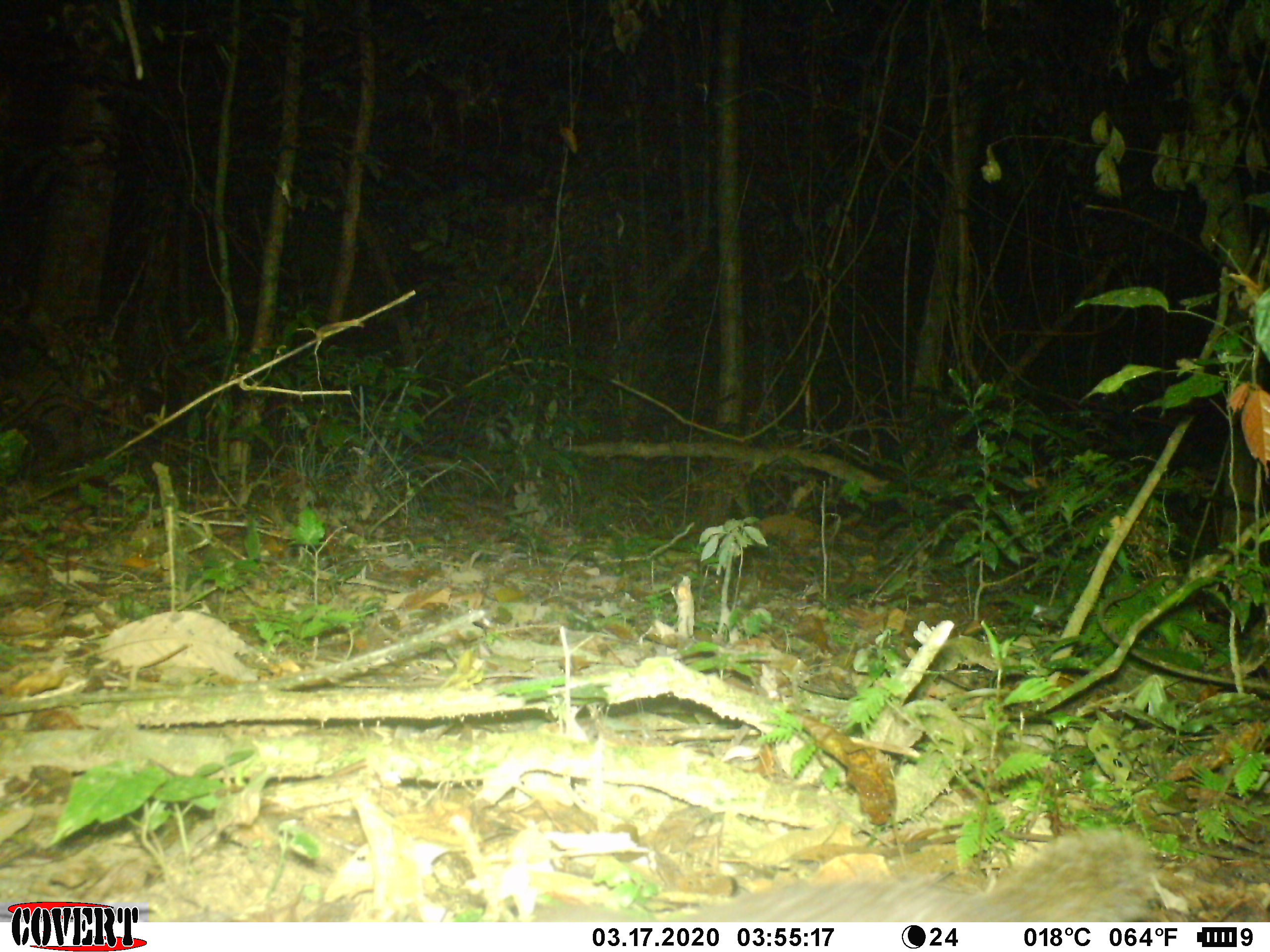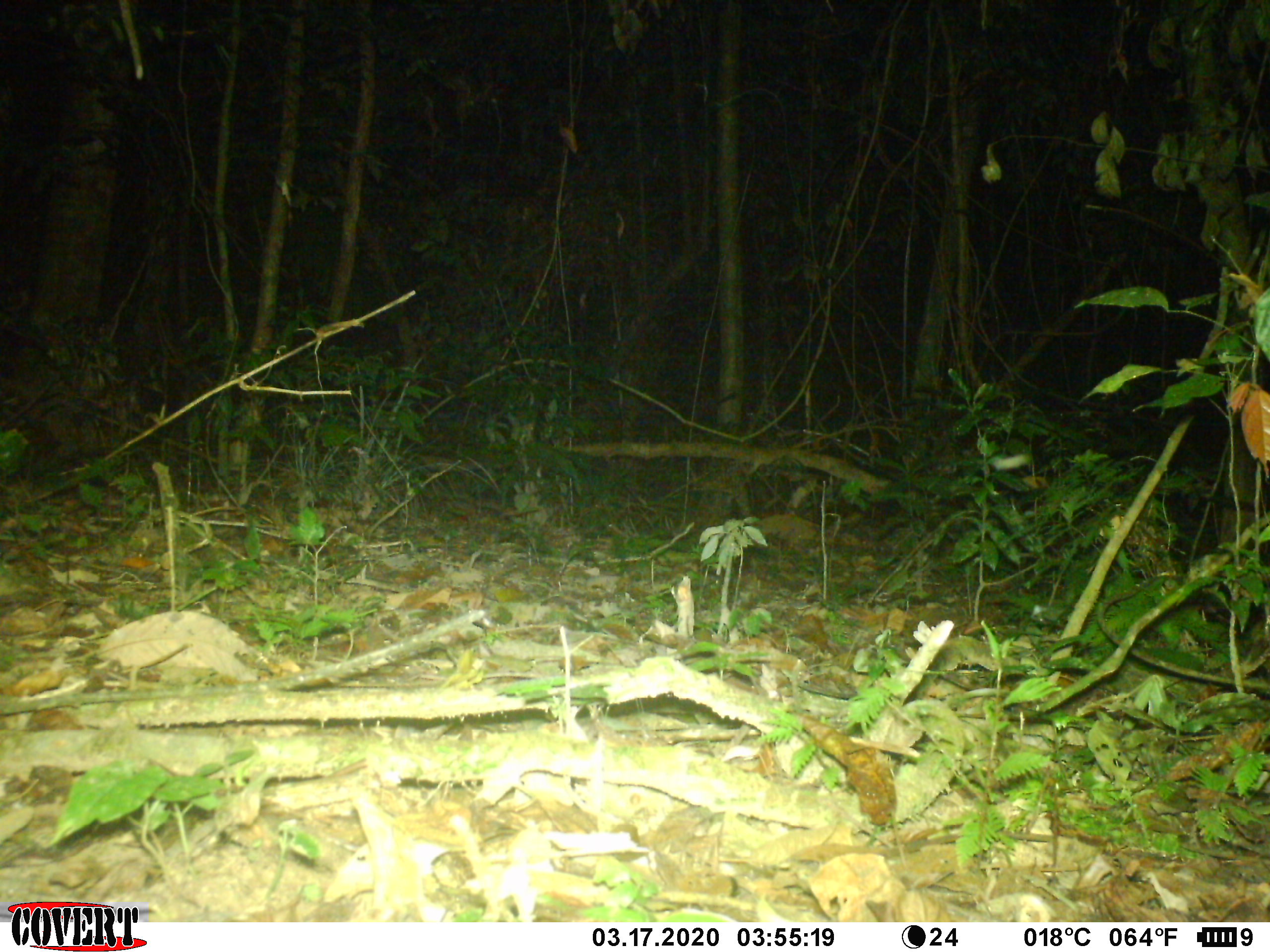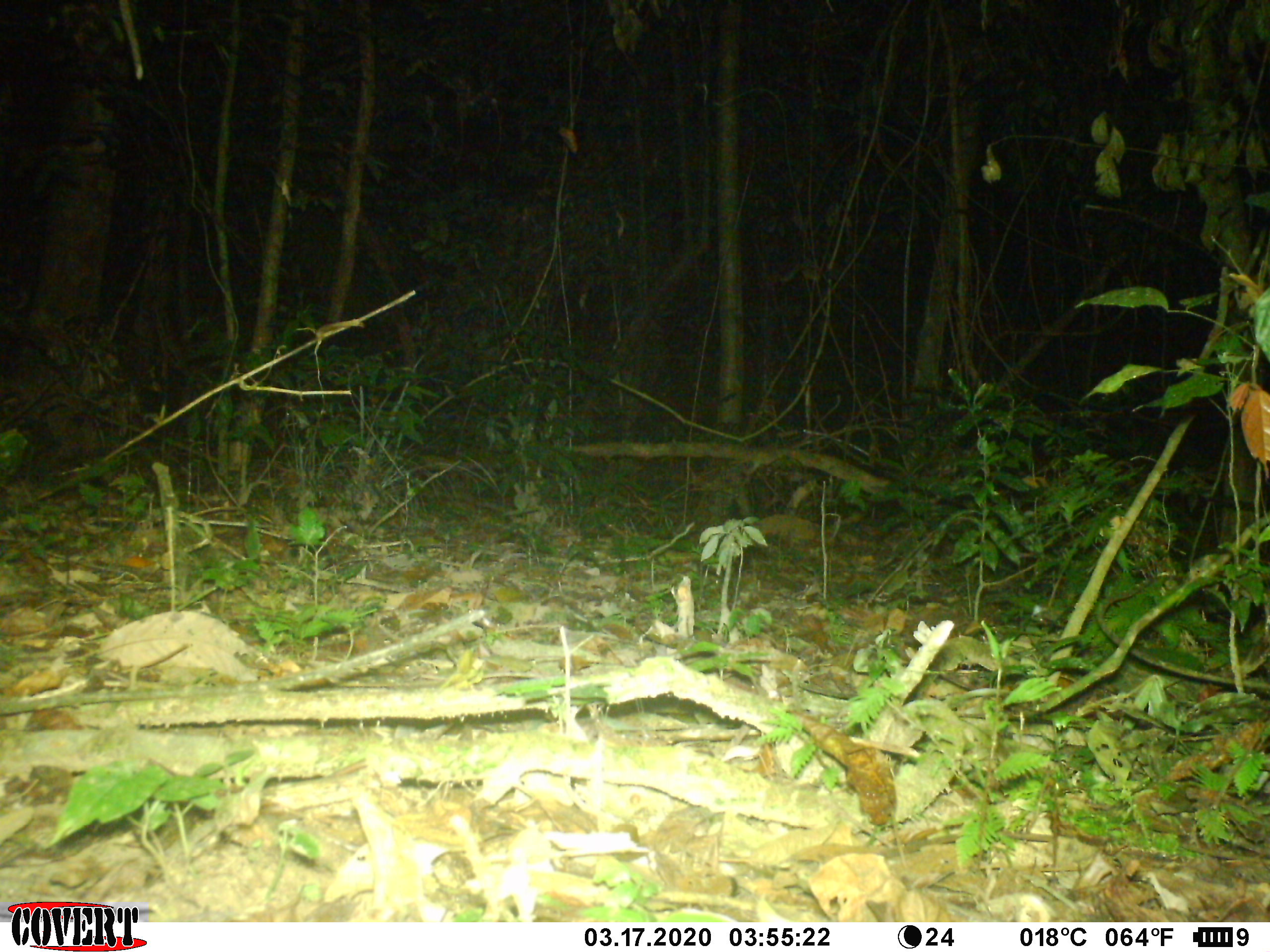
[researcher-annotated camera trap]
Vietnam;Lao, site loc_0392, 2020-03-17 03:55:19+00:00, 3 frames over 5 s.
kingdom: Animalia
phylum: Chordata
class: Mammalia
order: Carnivora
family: Mustelidae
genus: Melogale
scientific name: Melogale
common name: ferret badger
Ferret badger (Melogale). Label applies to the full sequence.